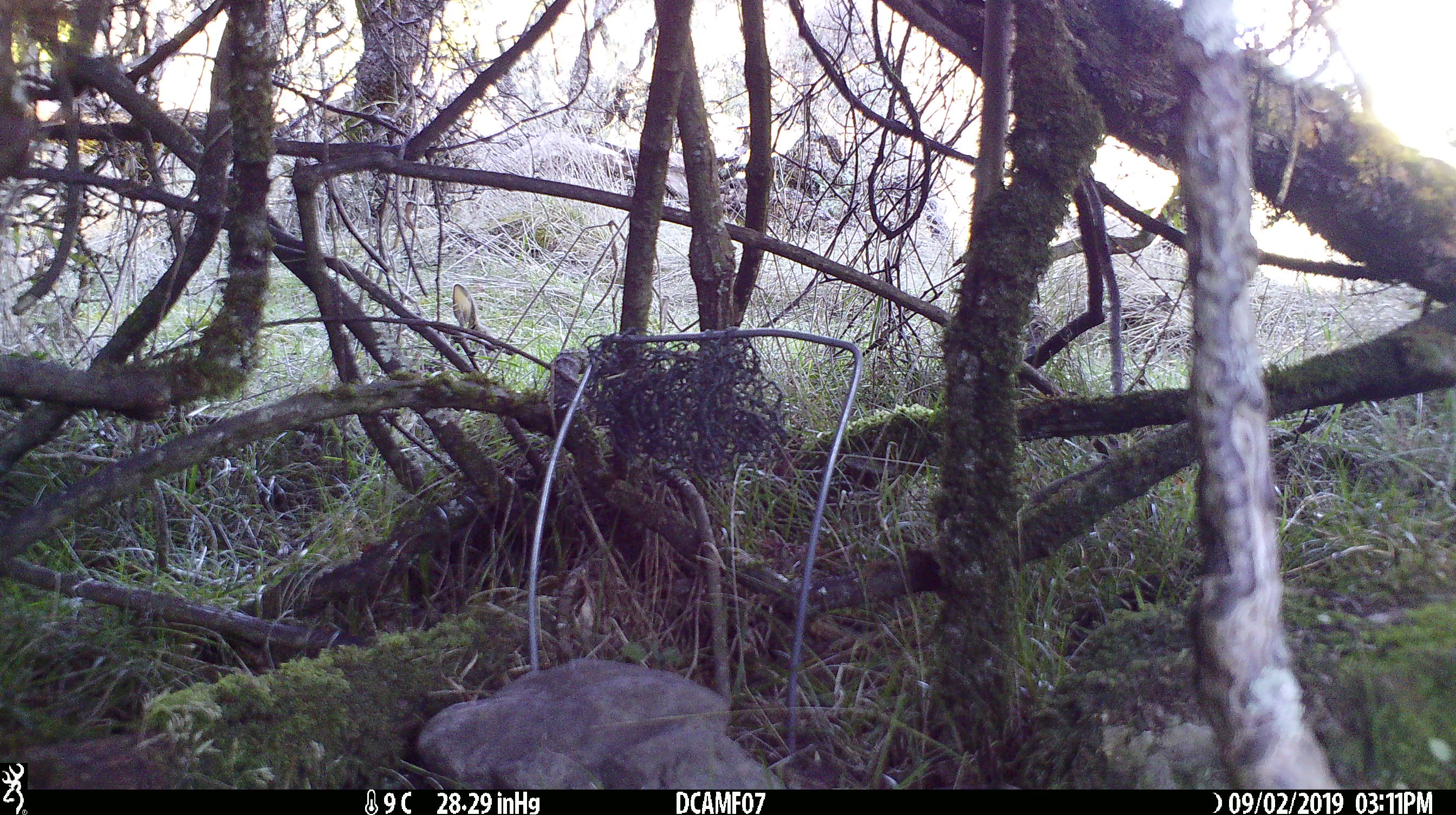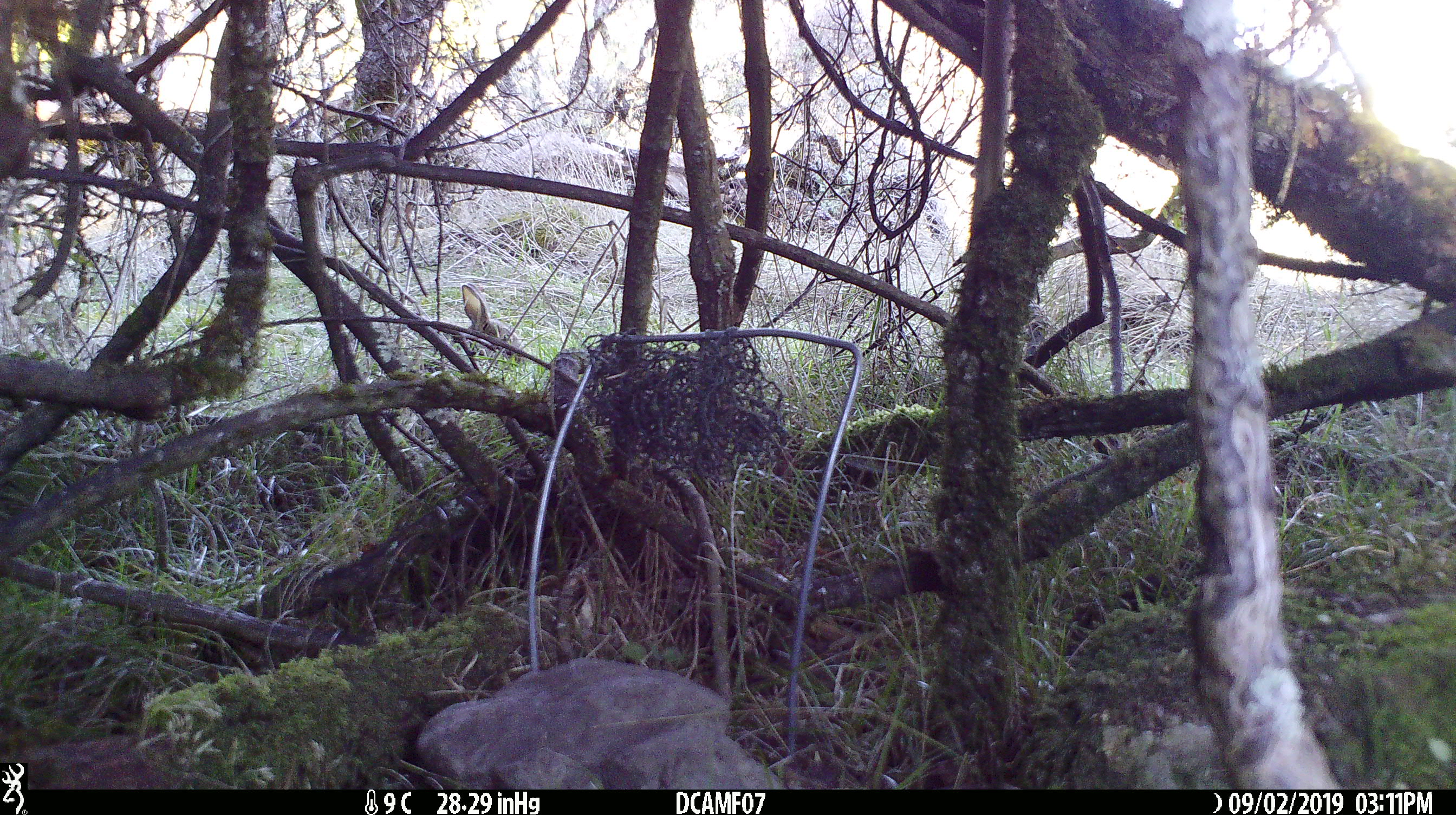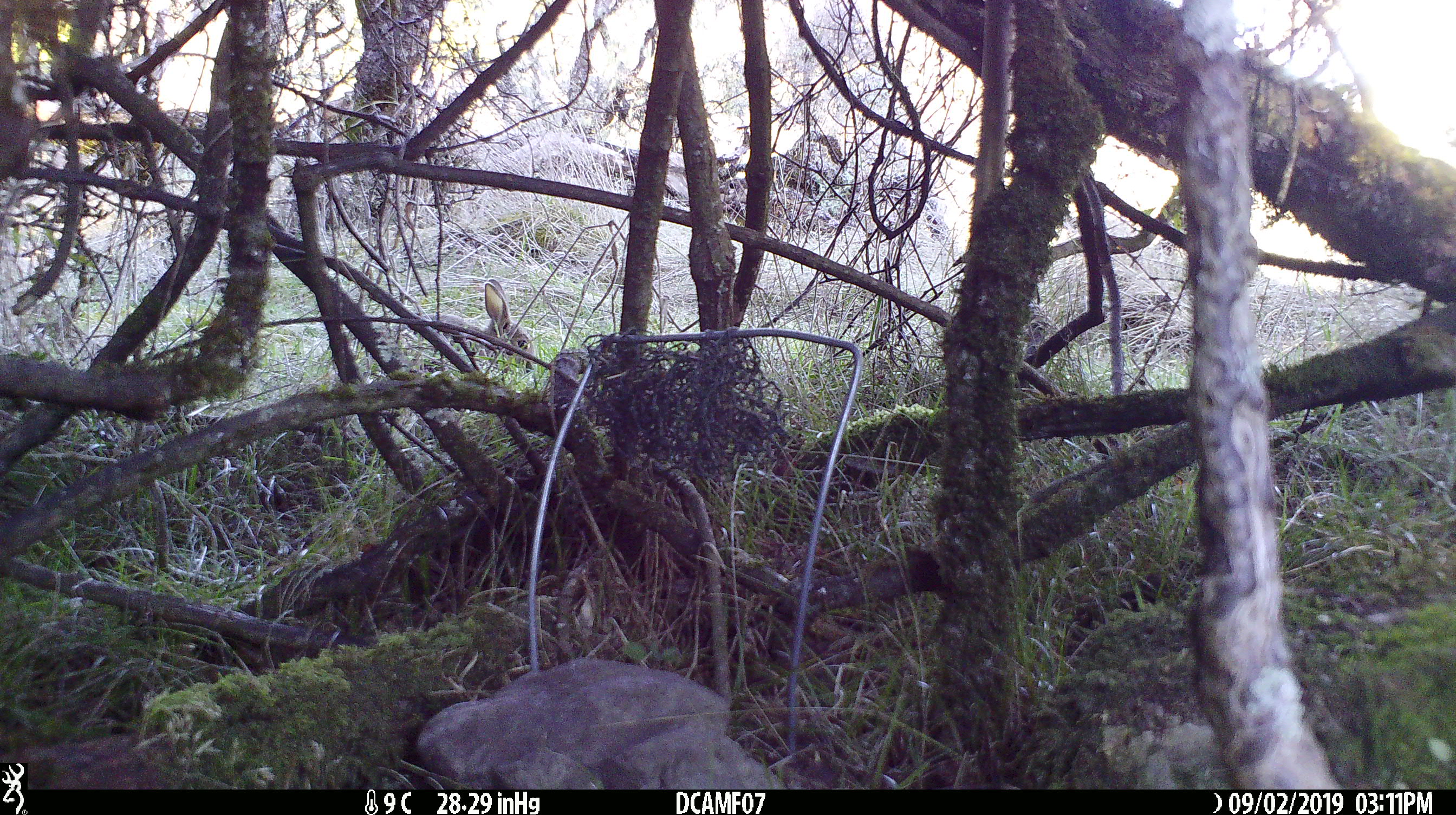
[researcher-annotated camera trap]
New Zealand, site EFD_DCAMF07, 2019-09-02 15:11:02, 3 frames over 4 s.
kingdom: Animalia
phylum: Chordata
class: Mammalia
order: Lagomorpha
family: Leporidae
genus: Oryctolagus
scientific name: Oryctolagus cuniculus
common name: european rabbit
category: rabbit